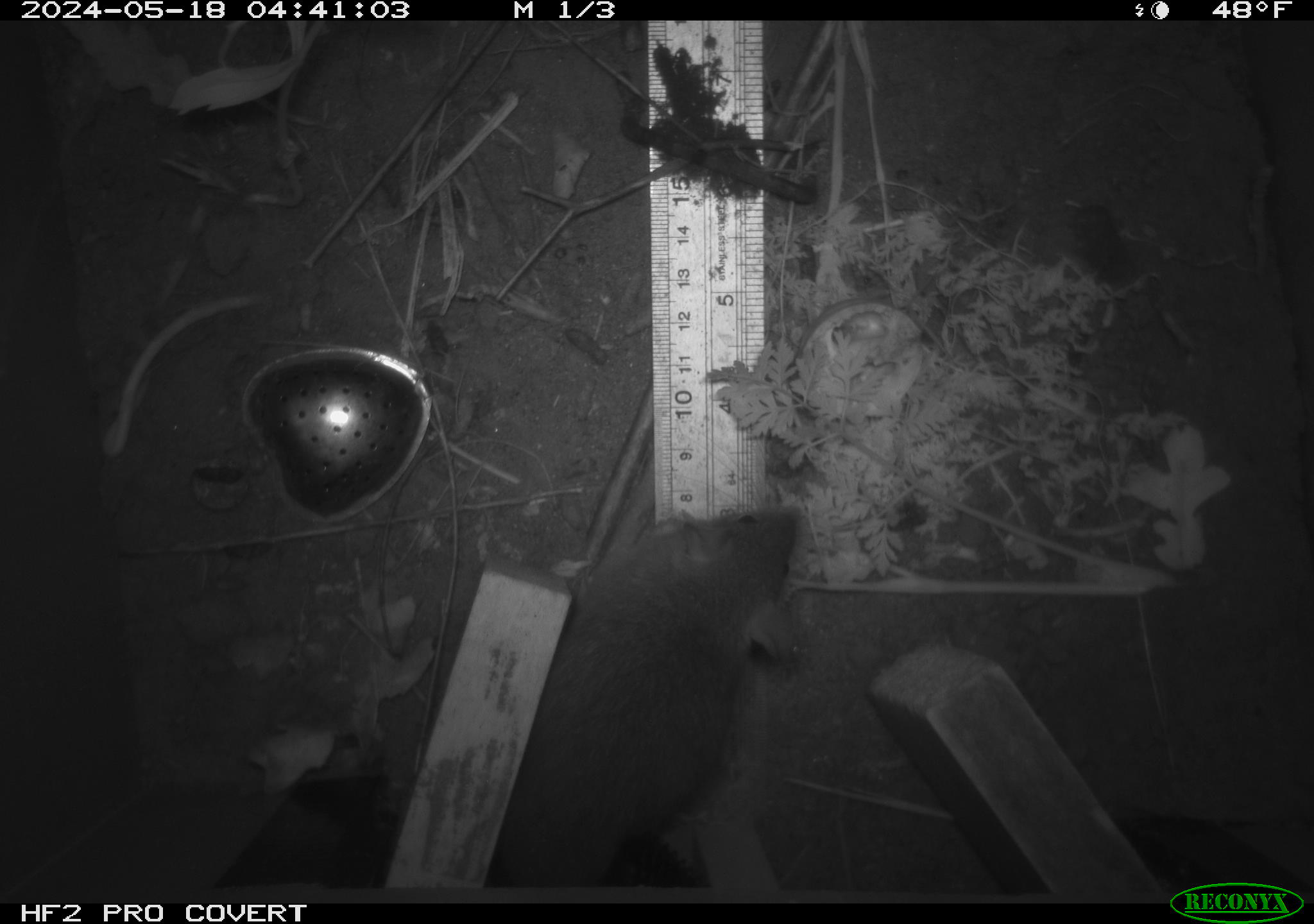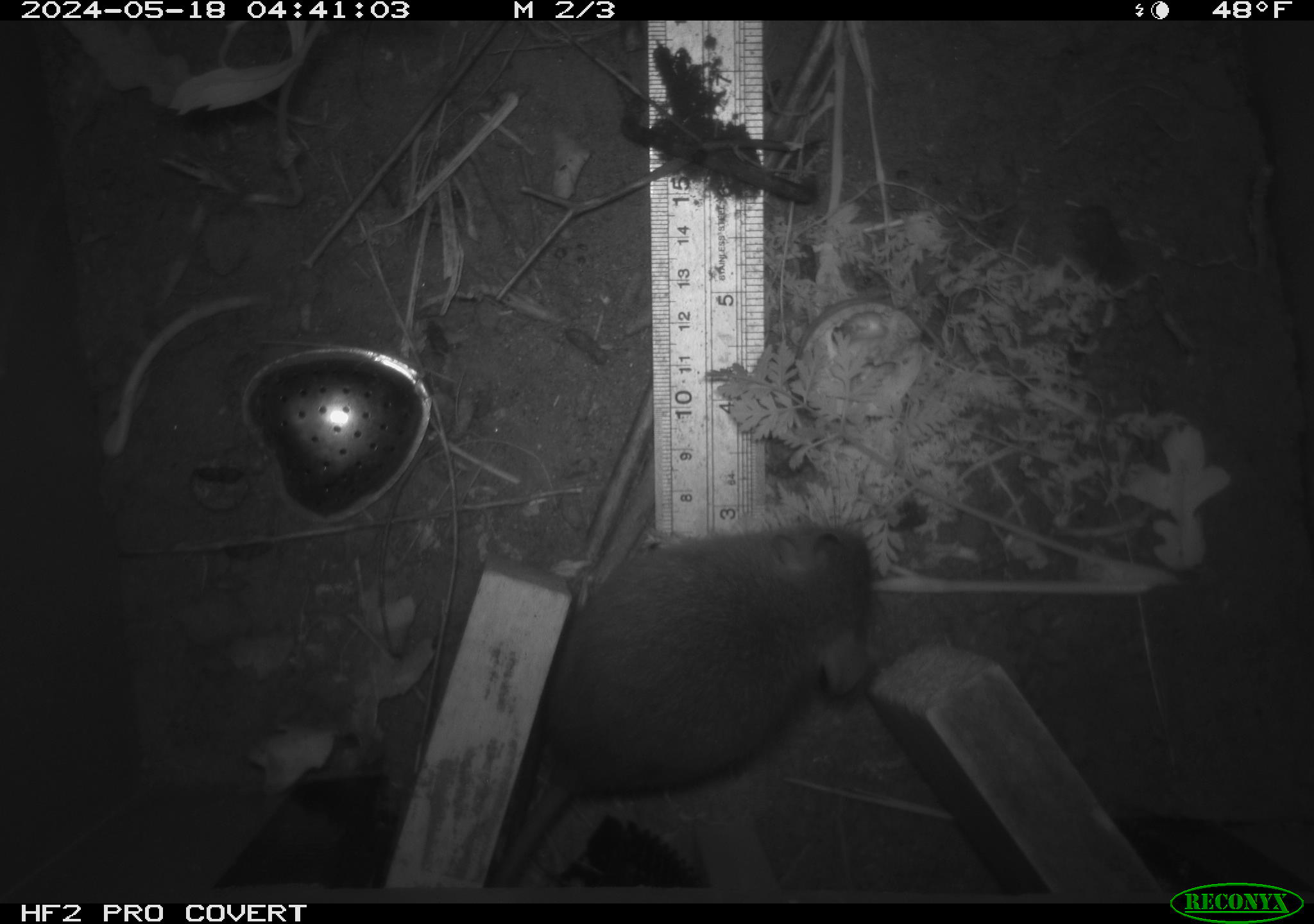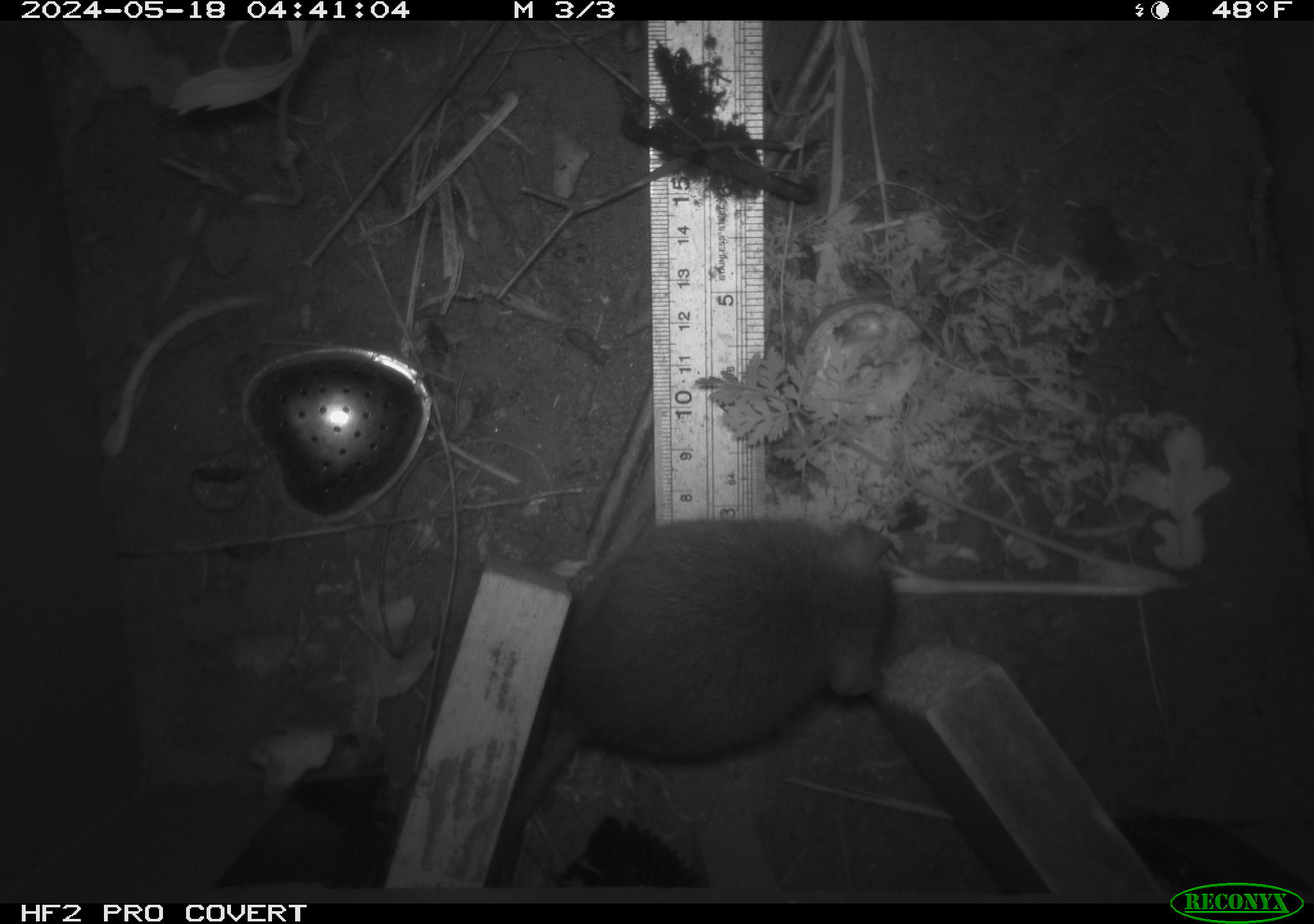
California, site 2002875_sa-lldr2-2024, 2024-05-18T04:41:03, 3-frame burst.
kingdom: Animalia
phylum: Chordata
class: Mammalia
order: Rodentia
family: Muridae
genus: Rattus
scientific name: Rattus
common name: rat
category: rattus species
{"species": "rattus species (rat) (Rattus)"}